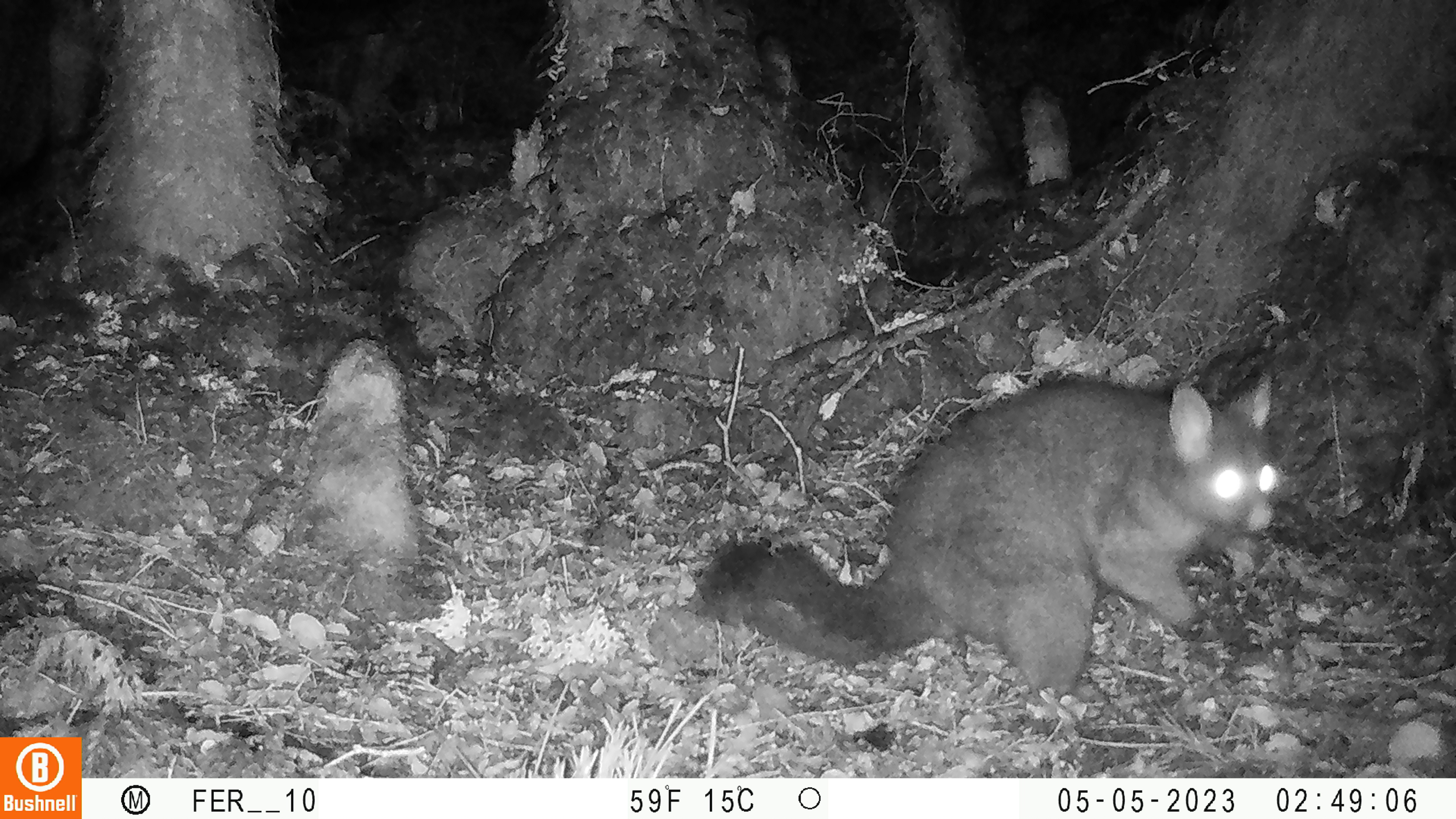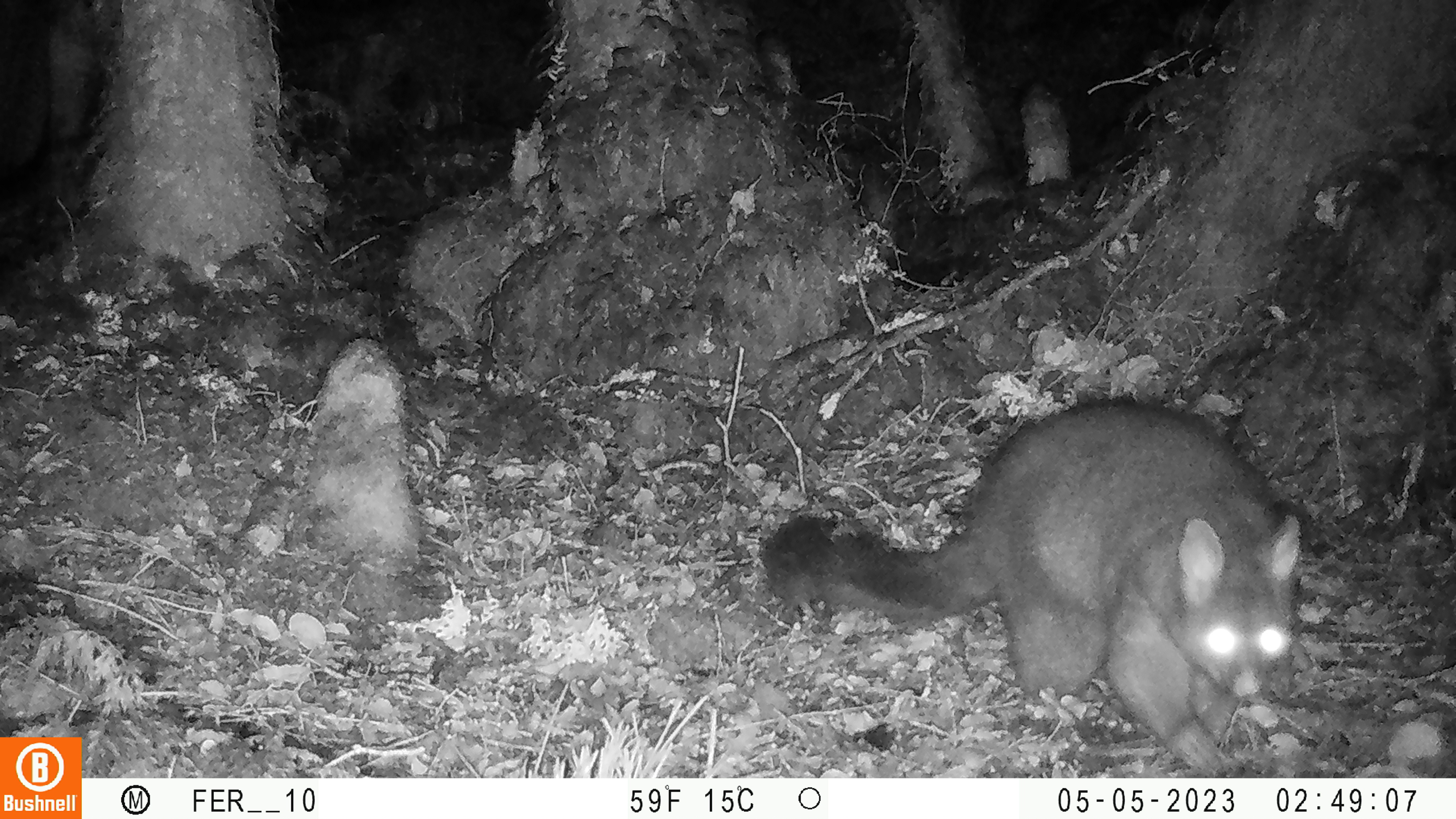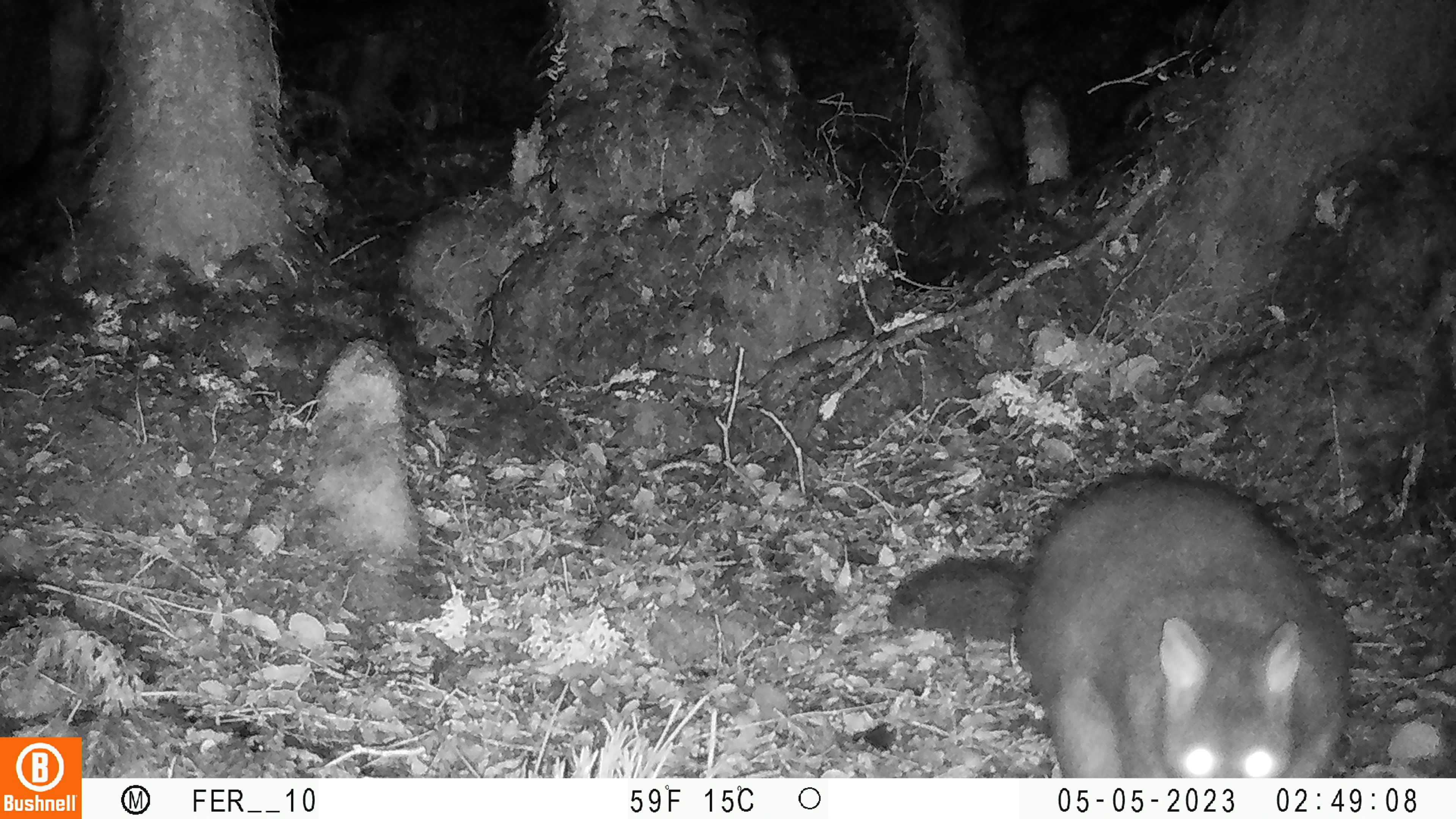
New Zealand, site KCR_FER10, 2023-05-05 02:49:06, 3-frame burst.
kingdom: Animalia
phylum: Chordata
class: Mammalia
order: Diprotodontia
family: Phalangeridae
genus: Trichosurus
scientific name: Trichosurus vulpecula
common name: common brushtail possum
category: possum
Possum (common brushtail possum) (Trichosurus vulpecula).